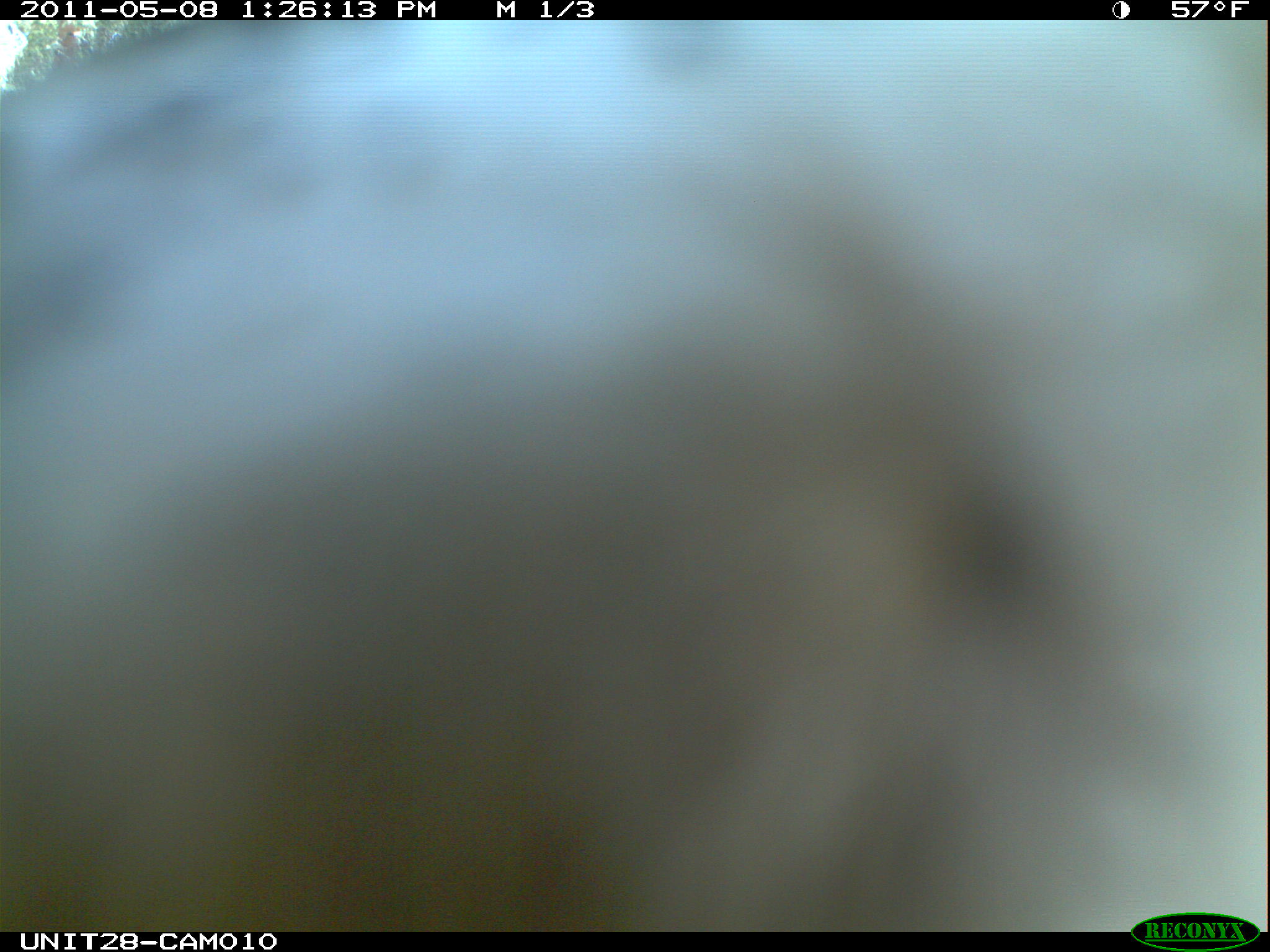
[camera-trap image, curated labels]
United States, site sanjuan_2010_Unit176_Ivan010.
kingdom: Animalia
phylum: Chordata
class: Aves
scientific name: Aves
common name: birds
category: unidentified bird